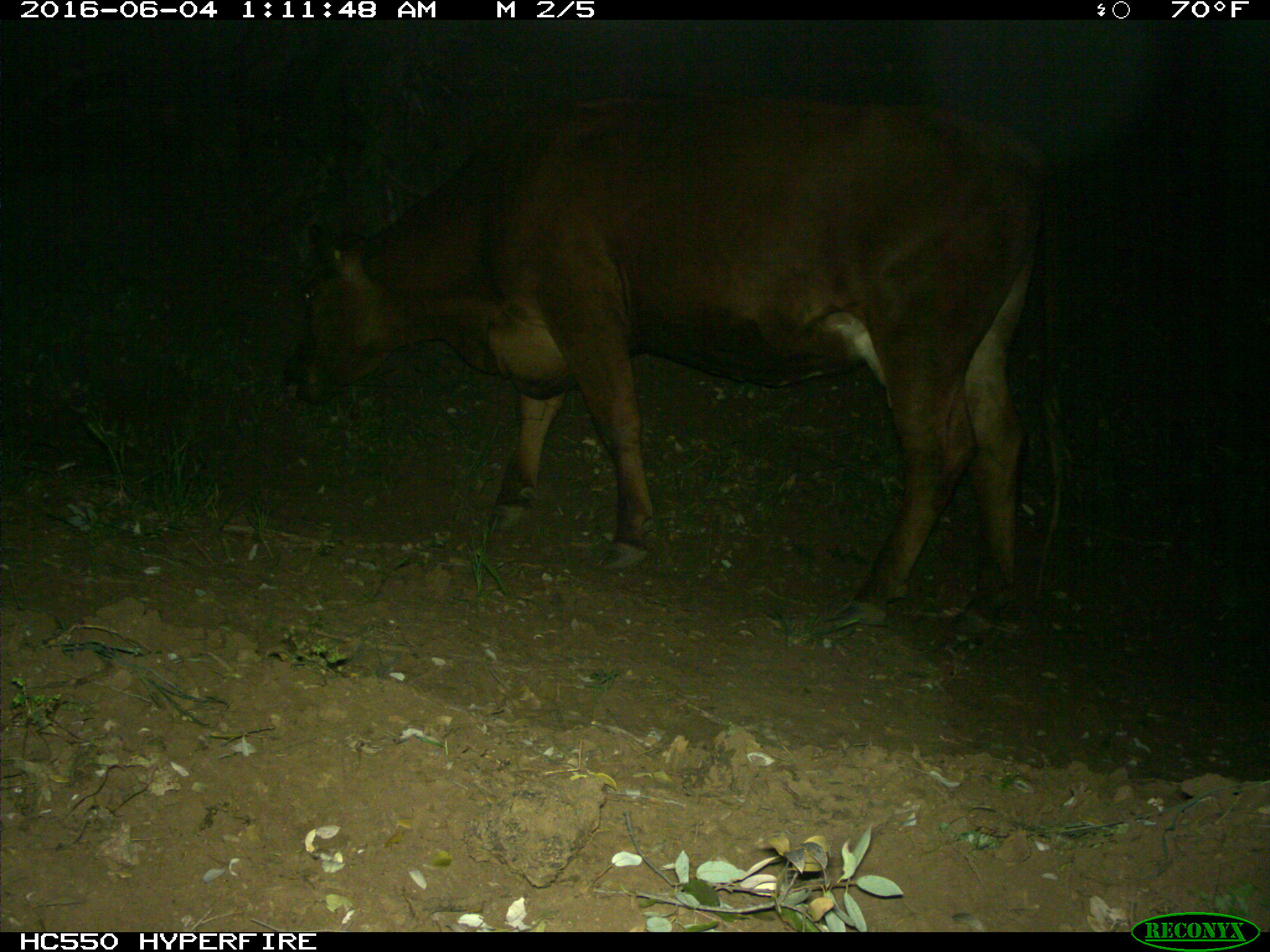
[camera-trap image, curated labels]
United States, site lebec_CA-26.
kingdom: Animalia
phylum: Chordata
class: Mammalia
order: Artiodactyla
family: Bovidae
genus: Bos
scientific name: Bos taurus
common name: domestic cow